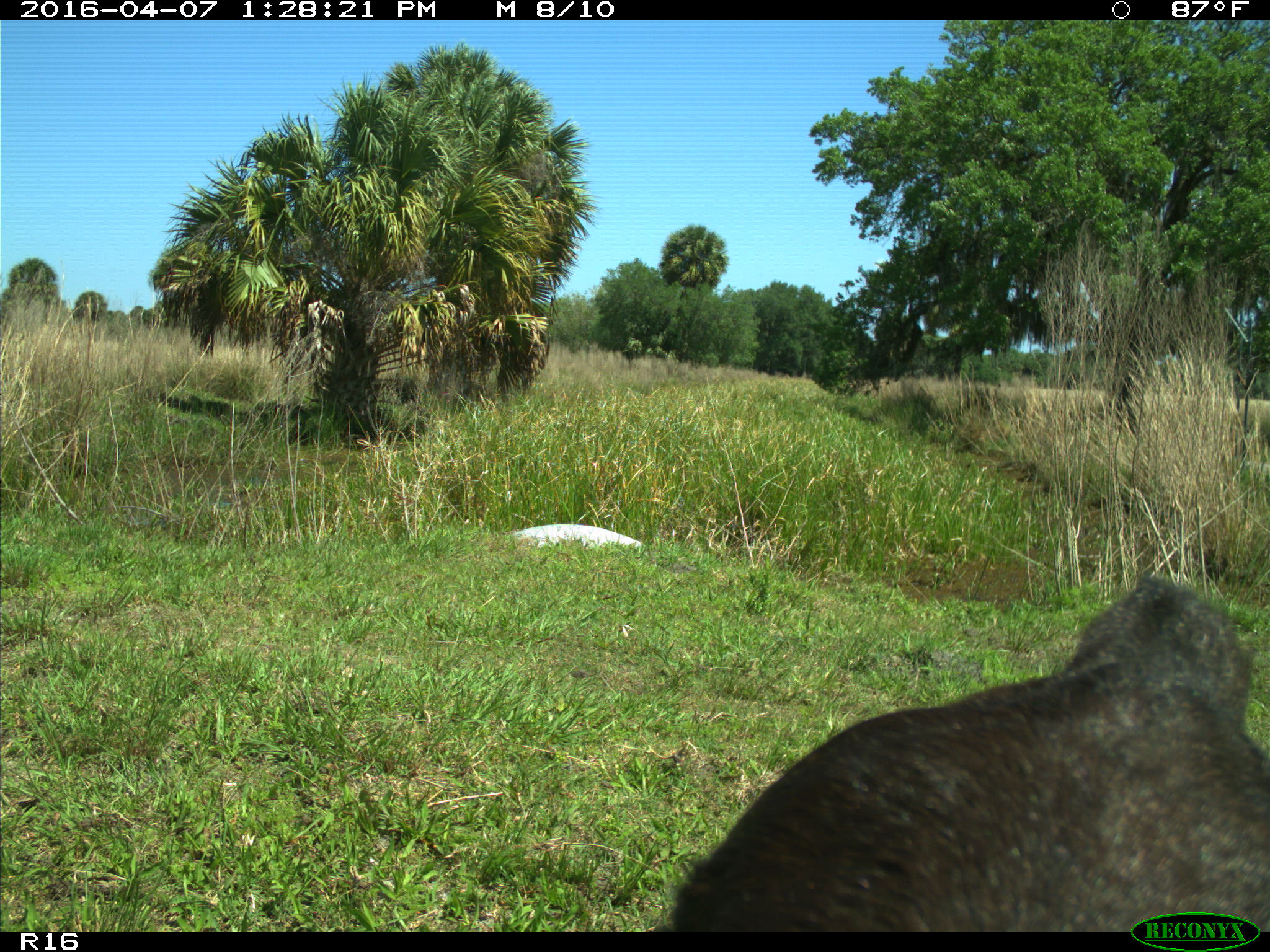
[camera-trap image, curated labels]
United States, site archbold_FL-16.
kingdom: Animalia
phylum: Chordata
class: Mammalia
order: Artiodactyla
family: Bovidae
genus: Bos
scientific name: Bos taurus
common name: domestic cow